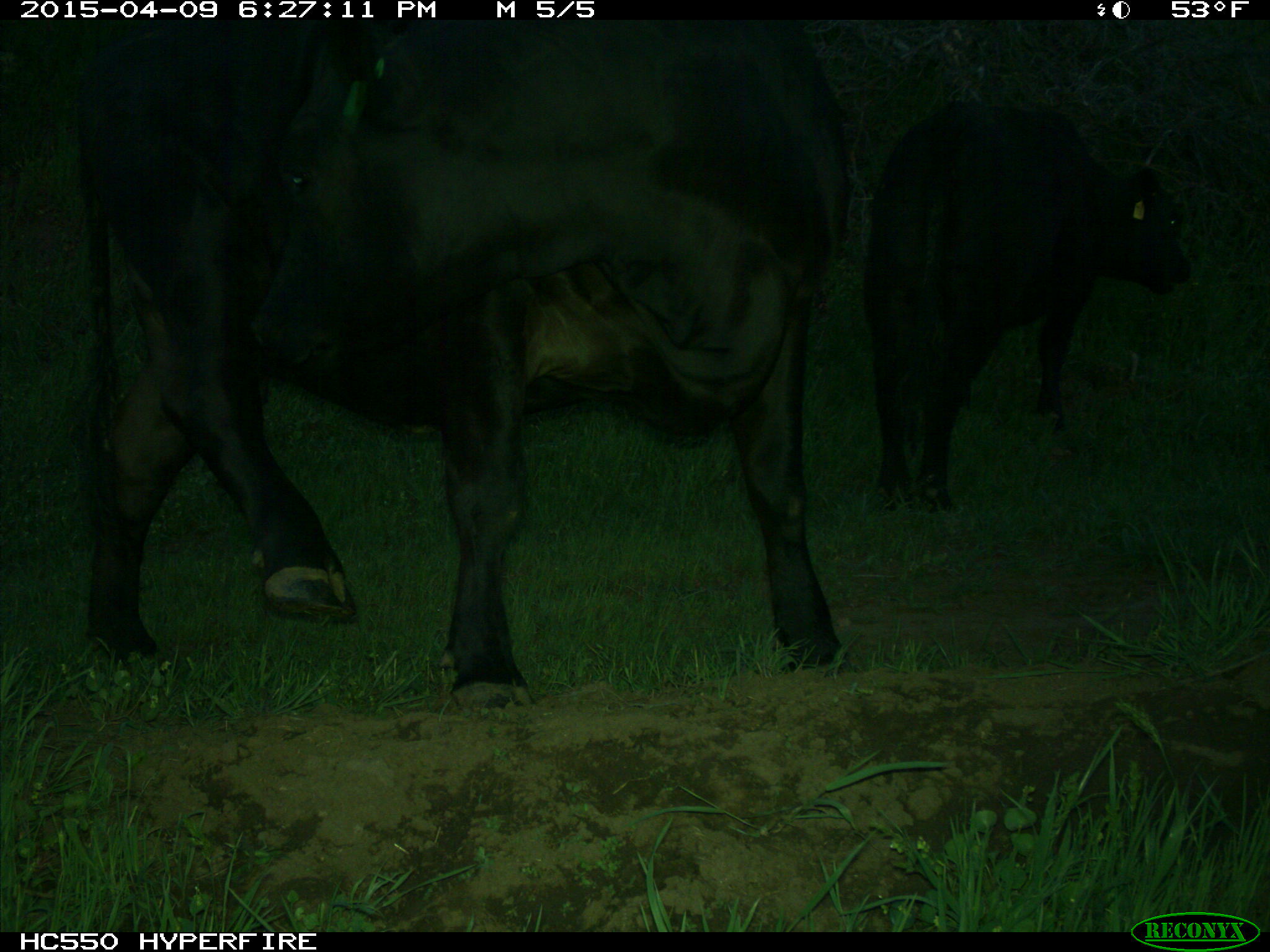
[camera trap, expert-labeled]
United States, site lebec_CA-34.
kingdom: Animalia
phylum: Chordata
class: Mammalia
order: Artiodactyla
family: Bovidae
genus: Bos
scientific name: Bos taurus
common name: domestic cow